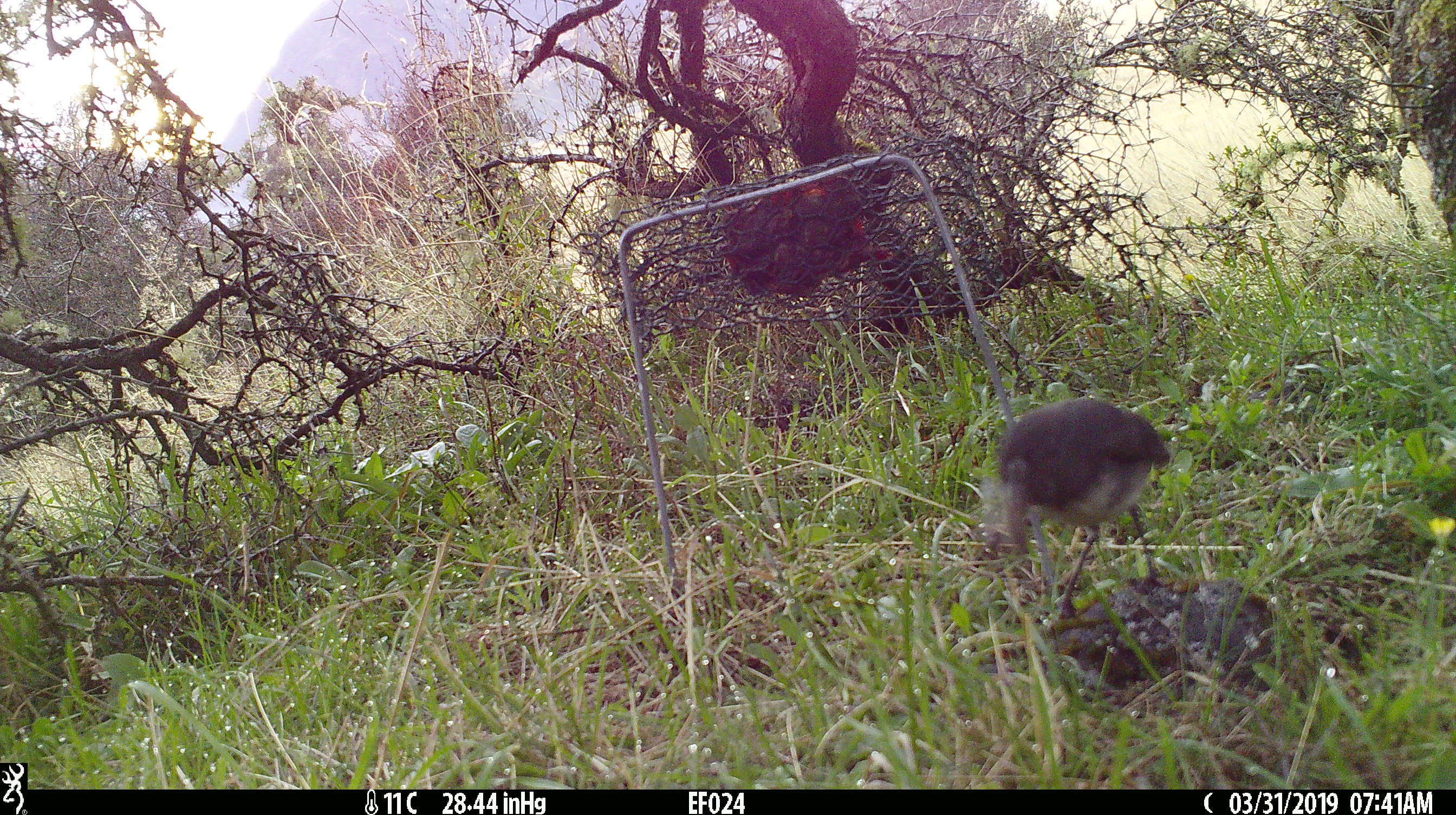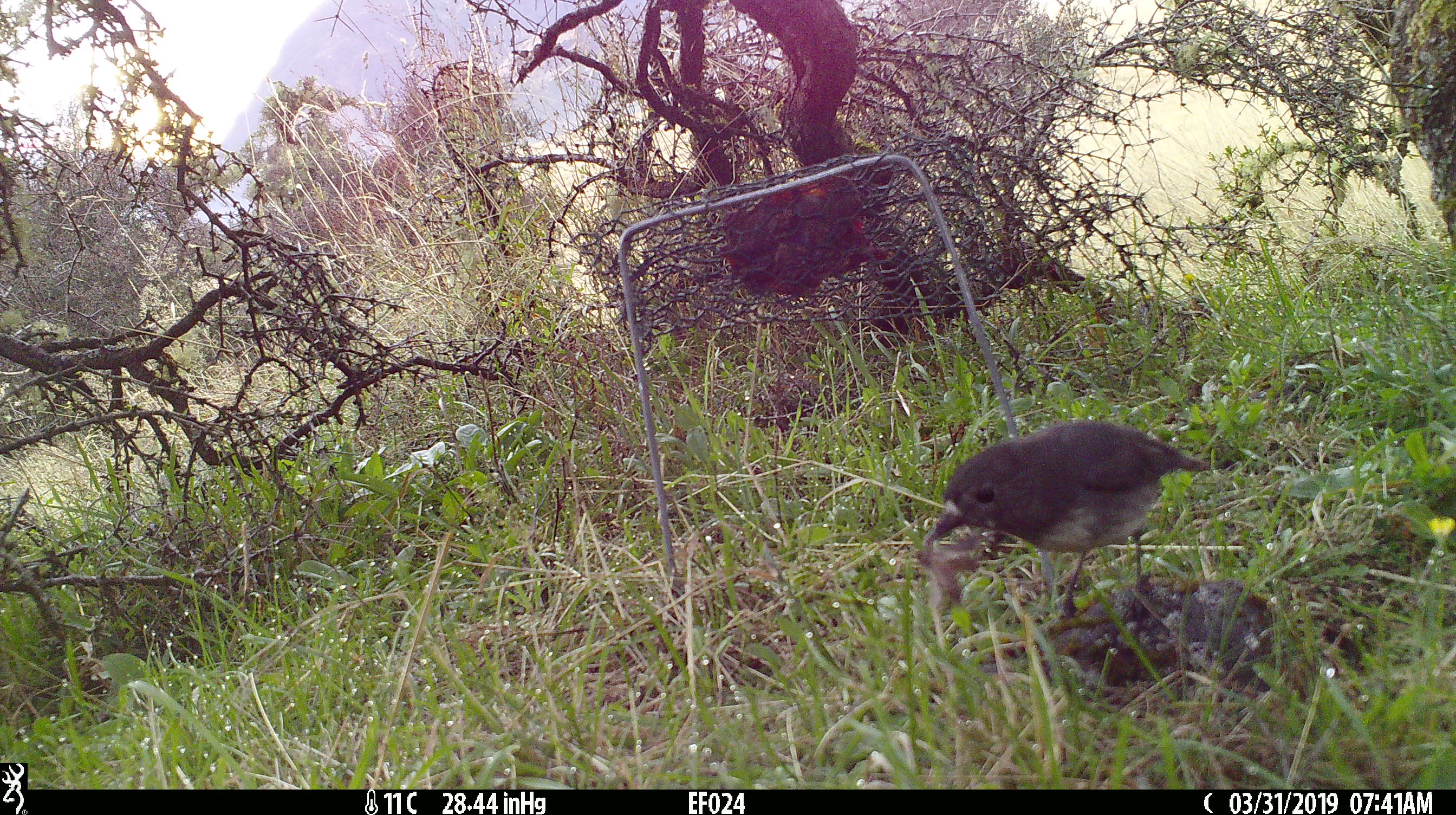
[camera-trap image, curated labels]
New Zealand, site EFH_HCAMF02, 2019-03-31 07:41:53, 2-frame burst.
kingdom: Animalia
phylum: Chordata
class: Aves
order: Passeriformes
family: Petroicidae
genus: Petroica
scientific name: Petroica australis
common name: new zealand robin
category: robin